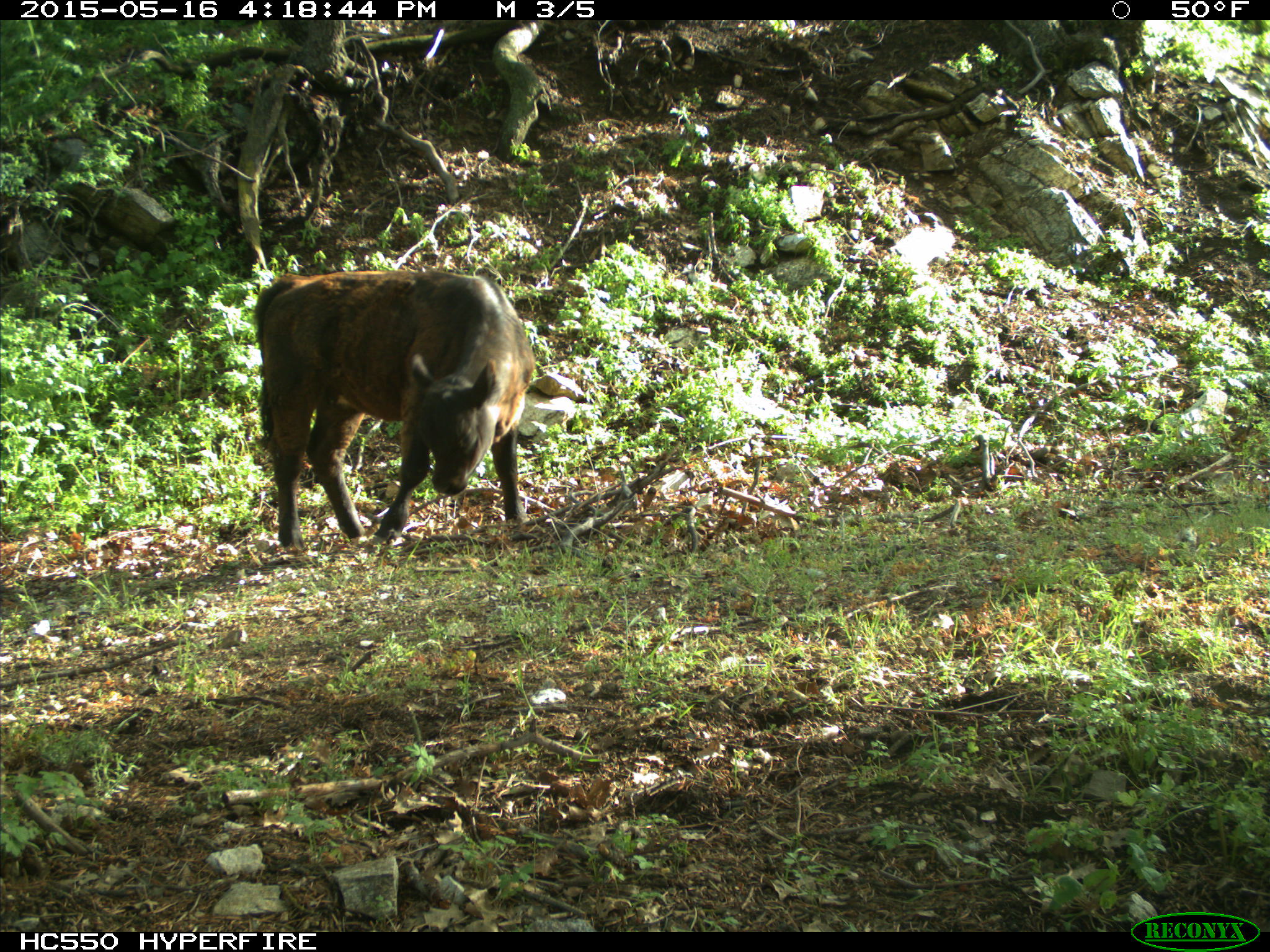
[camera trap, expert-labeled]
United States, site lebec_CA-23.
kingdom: Animalia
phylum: Chordata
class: Mammalia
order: Artiodactyla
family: Bovidae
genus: Bos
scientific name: Bos taurus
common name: domestic cow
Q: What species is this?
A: Bos taurus (domestic cow).